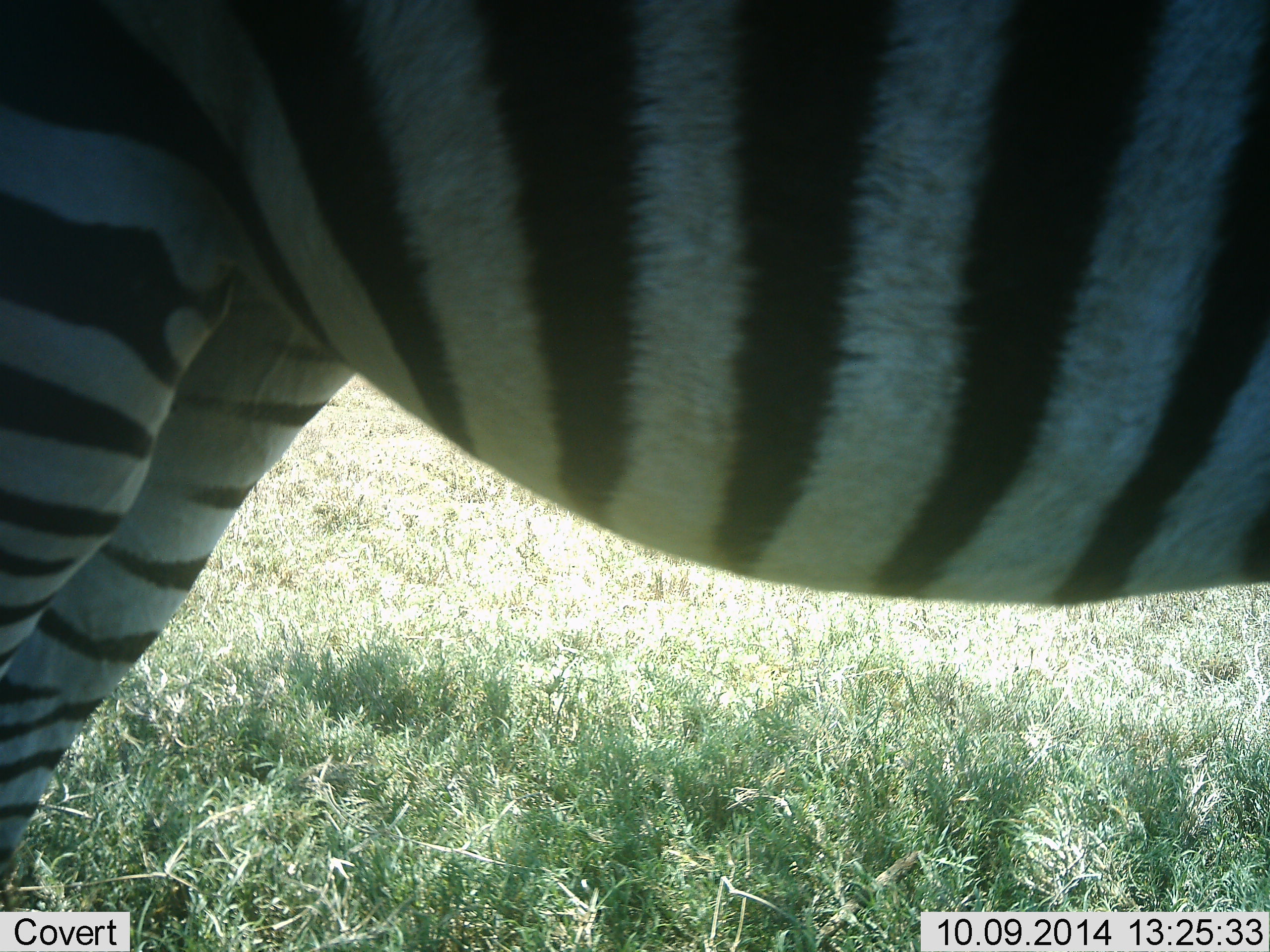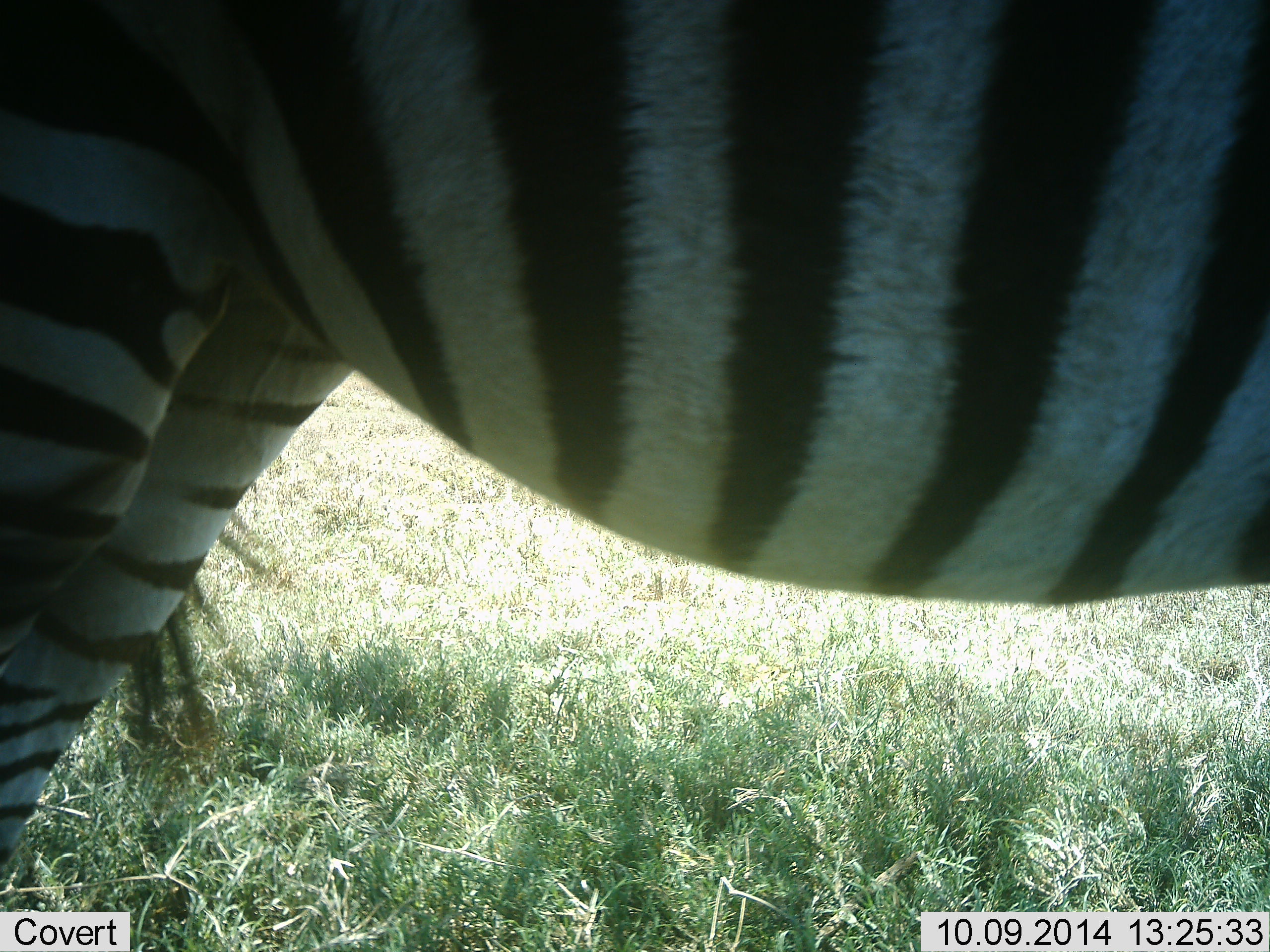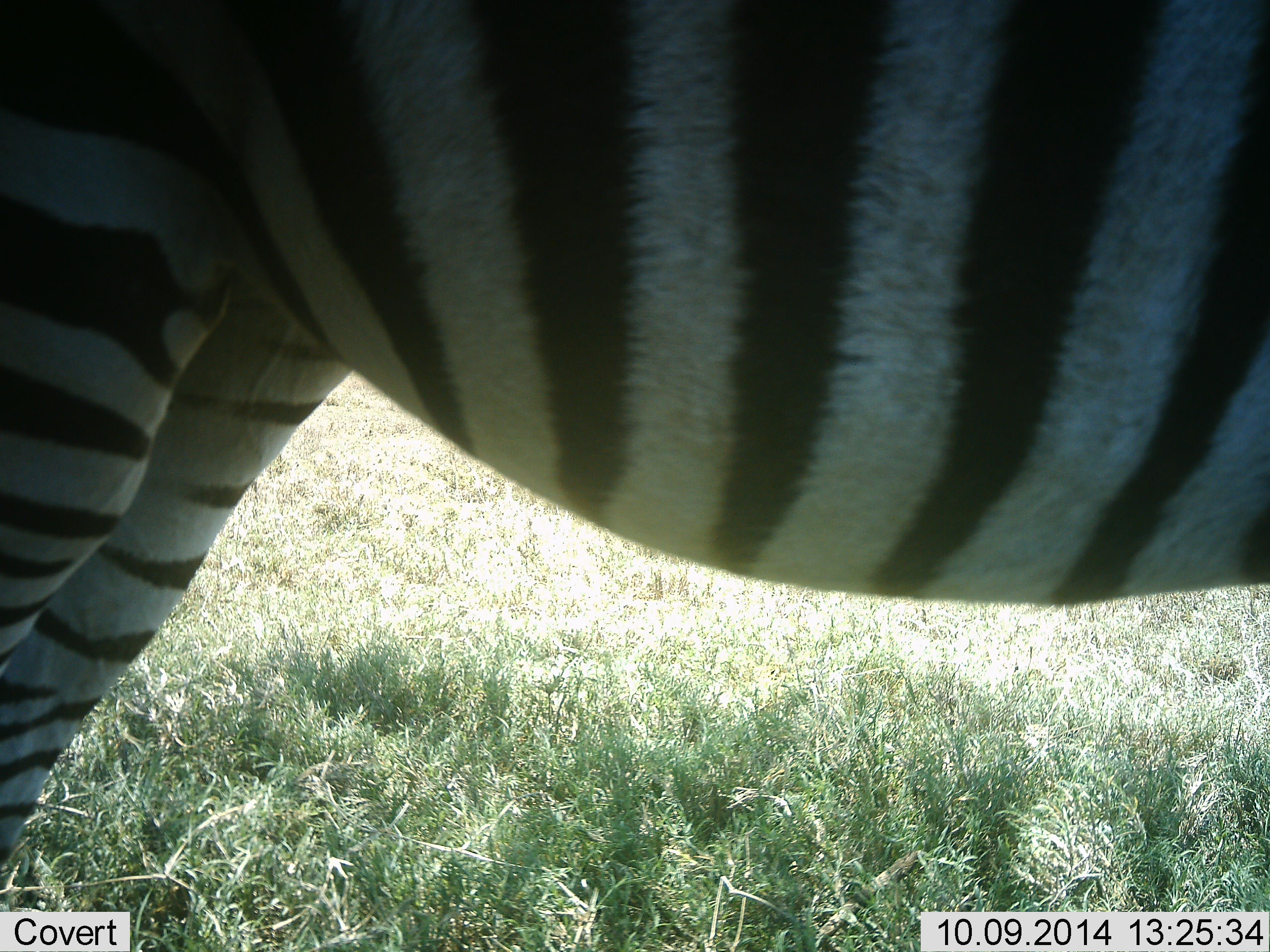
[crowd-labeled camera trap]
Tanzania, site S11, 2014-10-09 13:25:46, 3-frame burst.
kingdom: Animalia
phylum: Chordata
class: Mammalia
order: Perissodactyla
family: Equidae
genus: Equus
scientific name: Equus quagga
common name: plains zebra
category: zebra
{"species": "zebra (plains zebra) (Equus quagga)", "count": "1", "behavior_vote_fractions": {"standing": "100%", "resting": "0%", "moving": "10%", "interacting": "0%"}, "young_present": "0%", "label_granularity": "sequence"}